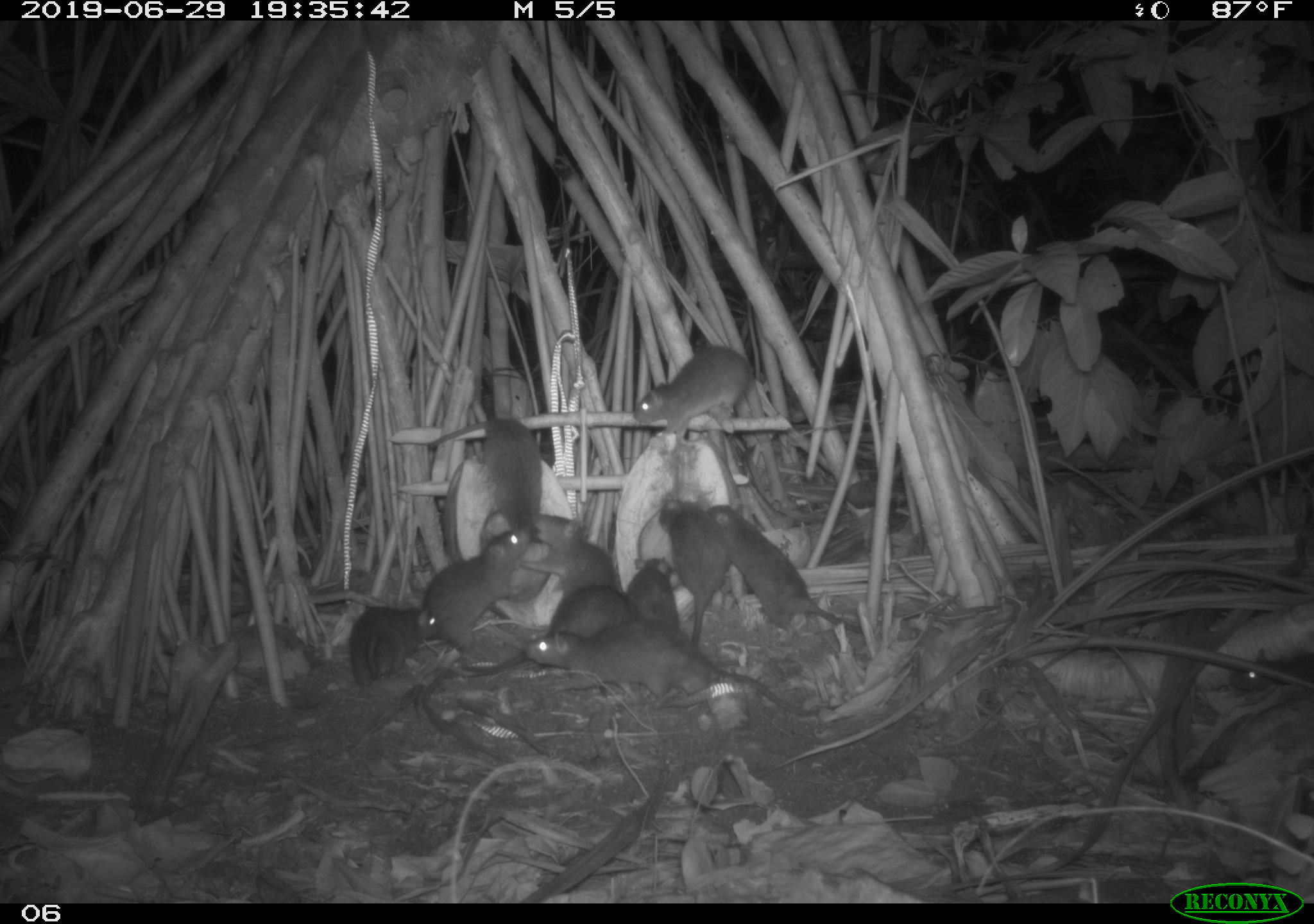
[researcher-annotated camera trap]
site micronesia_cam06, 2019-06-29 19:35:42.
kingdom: Animalia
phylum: Chordata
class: Mammalia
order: Rodentia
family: Muridae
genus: Rattus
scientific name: Rattus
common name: rat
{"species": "rat (Rattus)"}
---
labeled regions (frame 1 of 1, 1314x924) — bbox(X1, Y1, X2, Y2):
rat: bbox(523, 622, 839, 717); bbox(420, 522, 545, 714); bbox(702, 502, 874, 640); bbox(461, 586, 642, 678); bbox(427, 413, 552, 535); bbox(634, 343, 760, 451); bbox(654, 490, 737, 648); bbox(521, 509, 620, 600); bbox(347, 601, 445, 686); bbox(1227, 644, 1314, 702); bbox(628, 556, 682, 638)